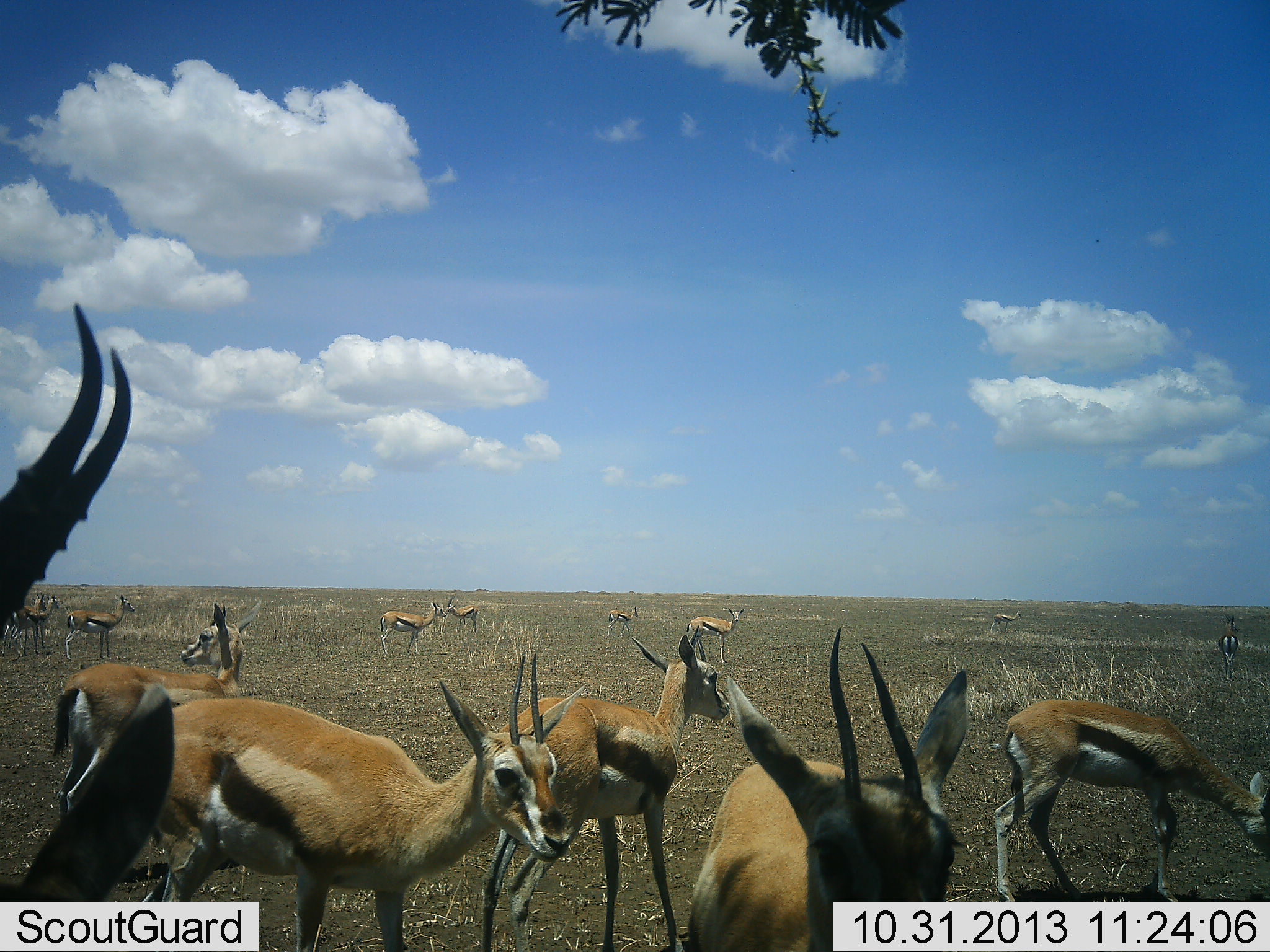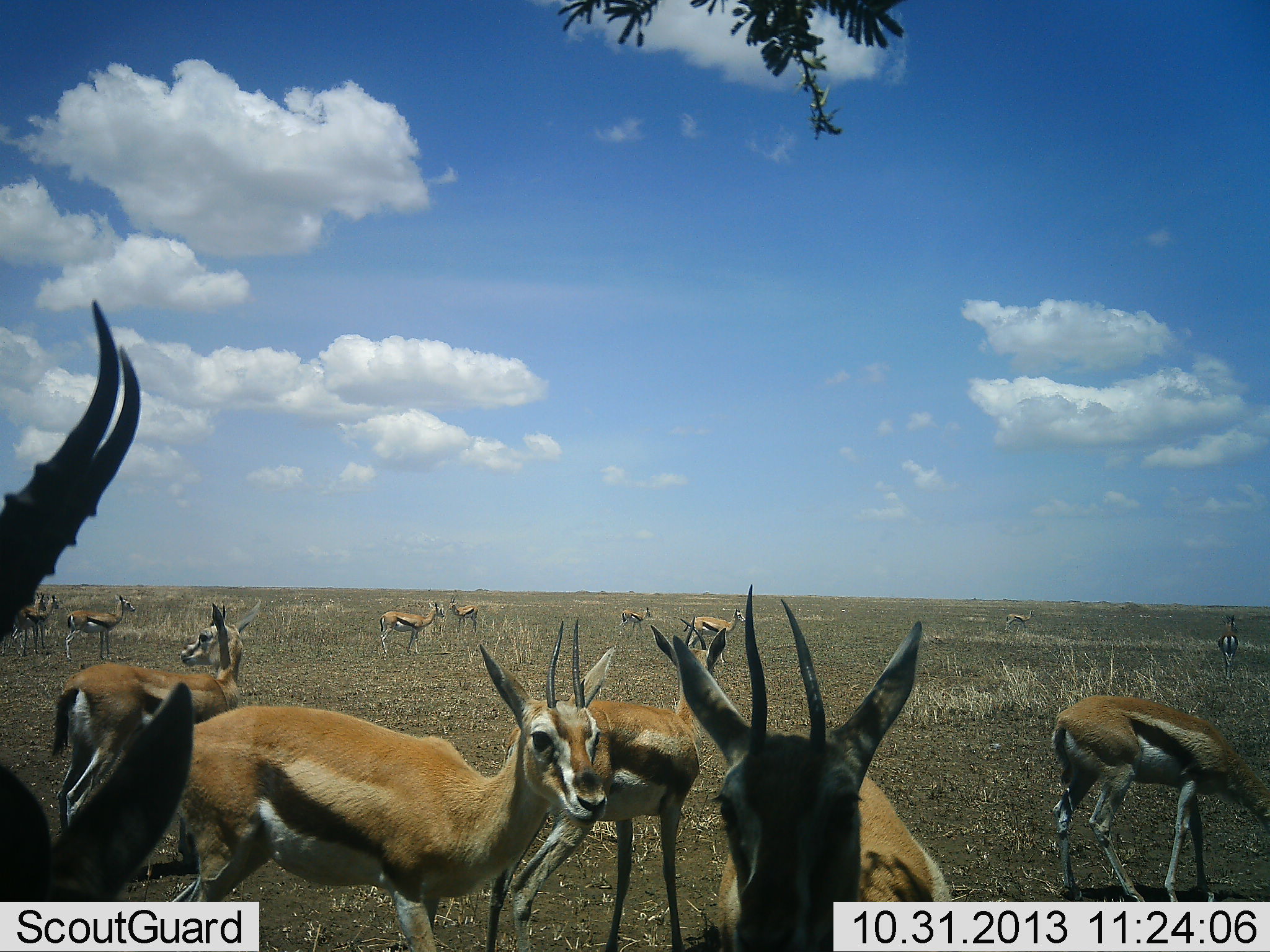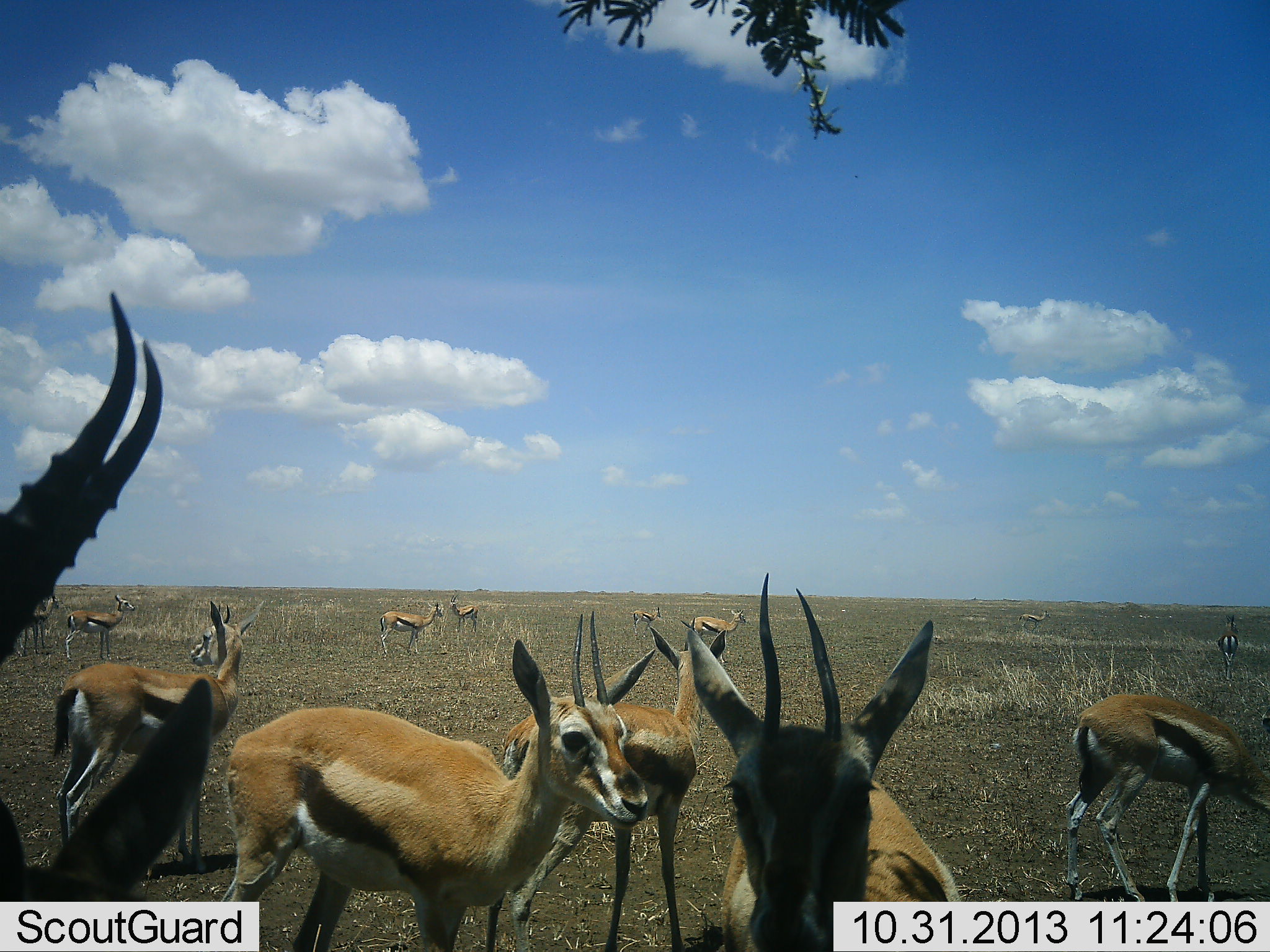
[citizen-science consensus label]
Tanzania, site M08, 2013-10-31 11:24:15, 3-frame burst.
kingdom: Animalia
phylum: Chordata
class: Mammalia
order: Artiodactyla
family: Bovidae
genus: Eudorcas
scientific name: Eudorcas thomsonii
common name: thomson's gazelle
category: gazellethomsons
Gazellethomsons (thomson's gazelle) (Eudorcas thomsonii), count 11-50. Behavior (volunteer vote fractions): standing 88%, resting 0%, moving 42%, interacting 15%. Young present (vote fraction): 0%. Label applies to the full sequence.